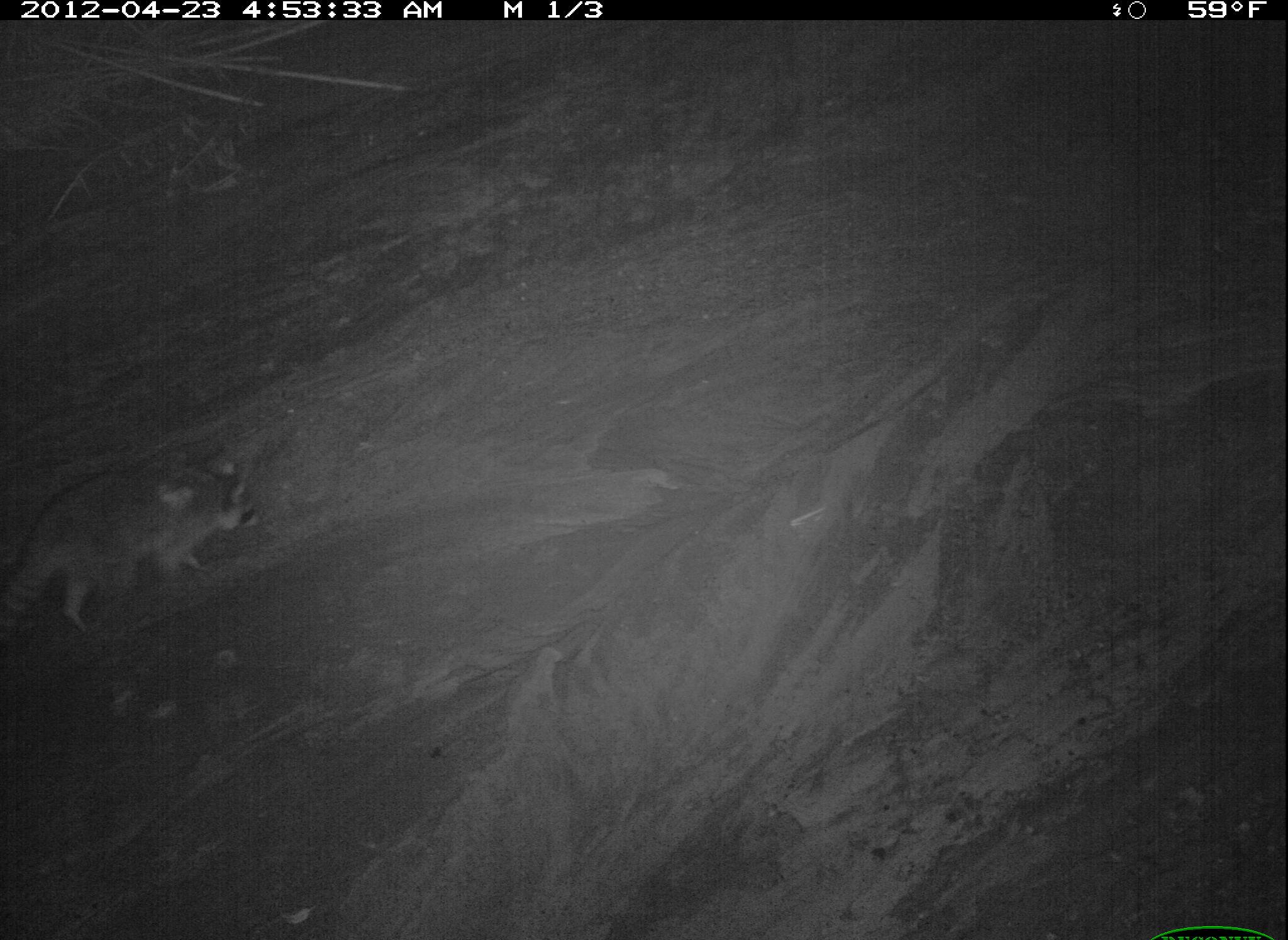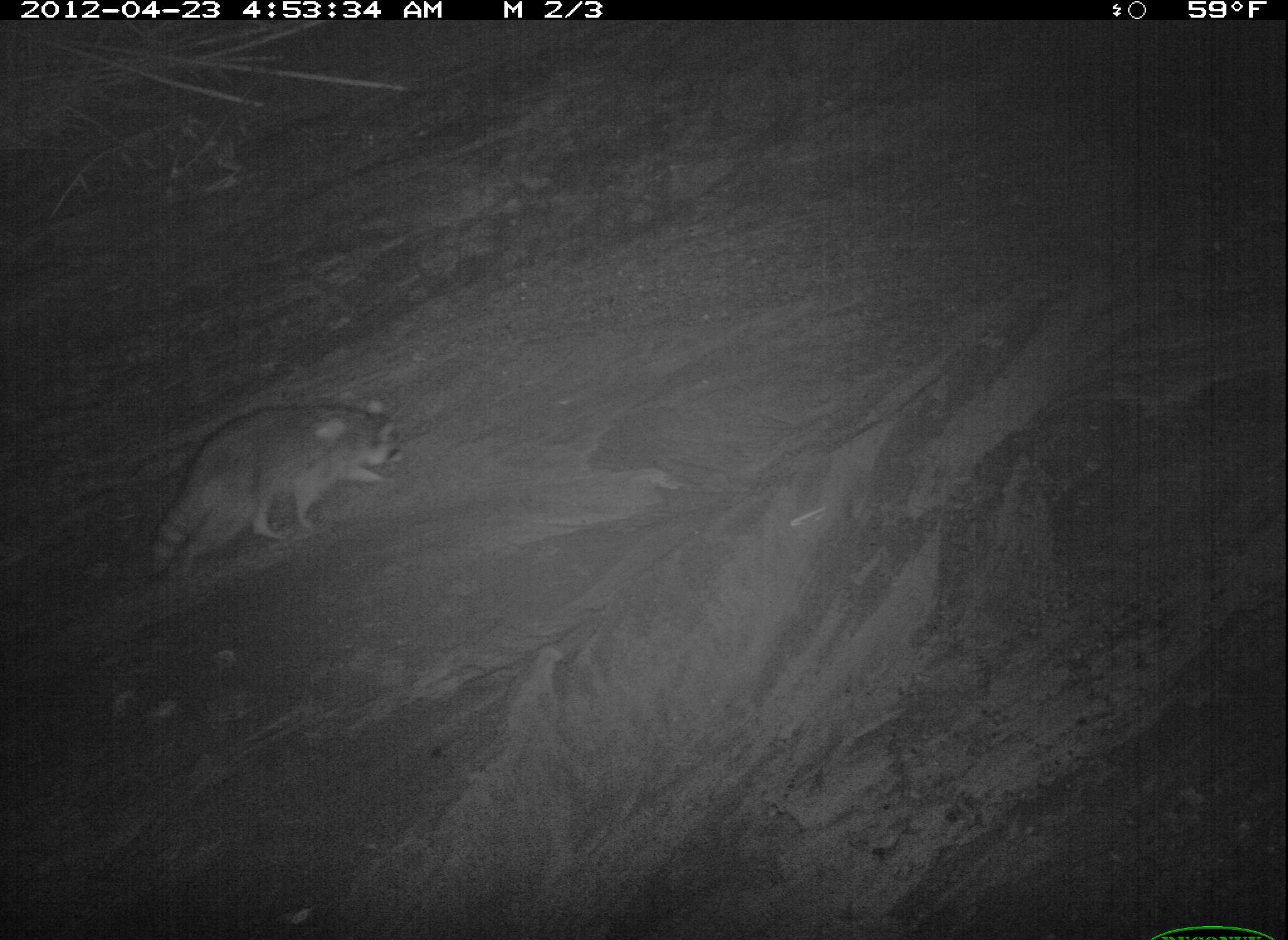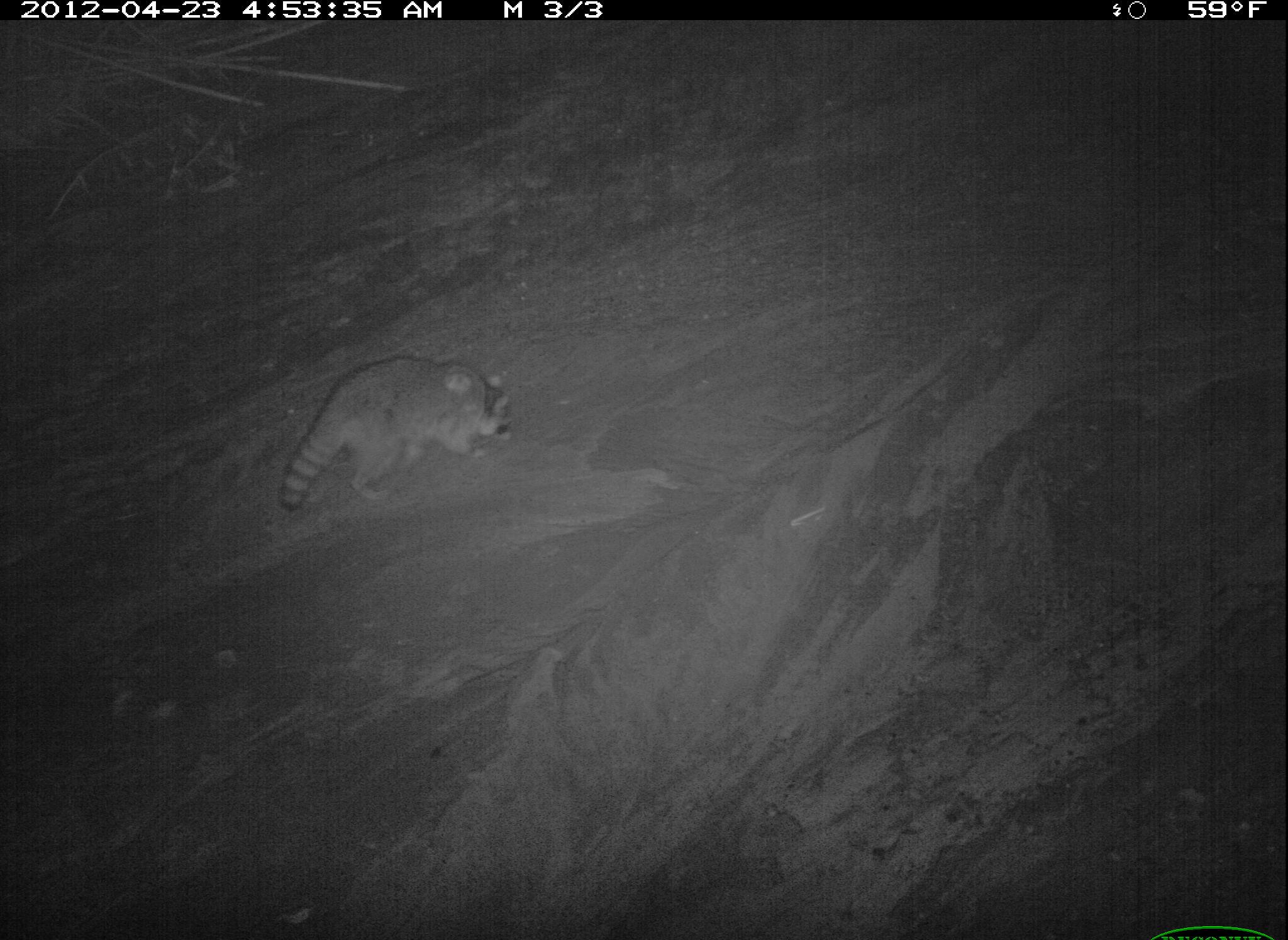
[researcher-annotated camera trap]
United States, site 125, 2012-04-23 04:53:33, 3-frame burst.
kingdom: Animalia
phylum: Chordata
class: Mammalia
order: Carnivora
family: Procyonidae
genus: Procyon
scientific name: Procyon lotor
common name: raccoon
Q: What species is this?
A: Raccoon (Procyon lotor).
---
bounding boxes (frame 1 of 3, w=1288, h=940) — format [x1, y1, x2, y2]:
raccoon: [0, 438, 267, 649]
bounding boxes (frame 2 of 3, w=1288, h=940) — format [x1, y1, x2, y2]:
raccoon: [143, 387, 406, 586]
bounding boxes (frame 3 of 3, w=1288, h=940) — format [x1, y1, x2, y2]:
raccoon: [271, 348, 519, 526]